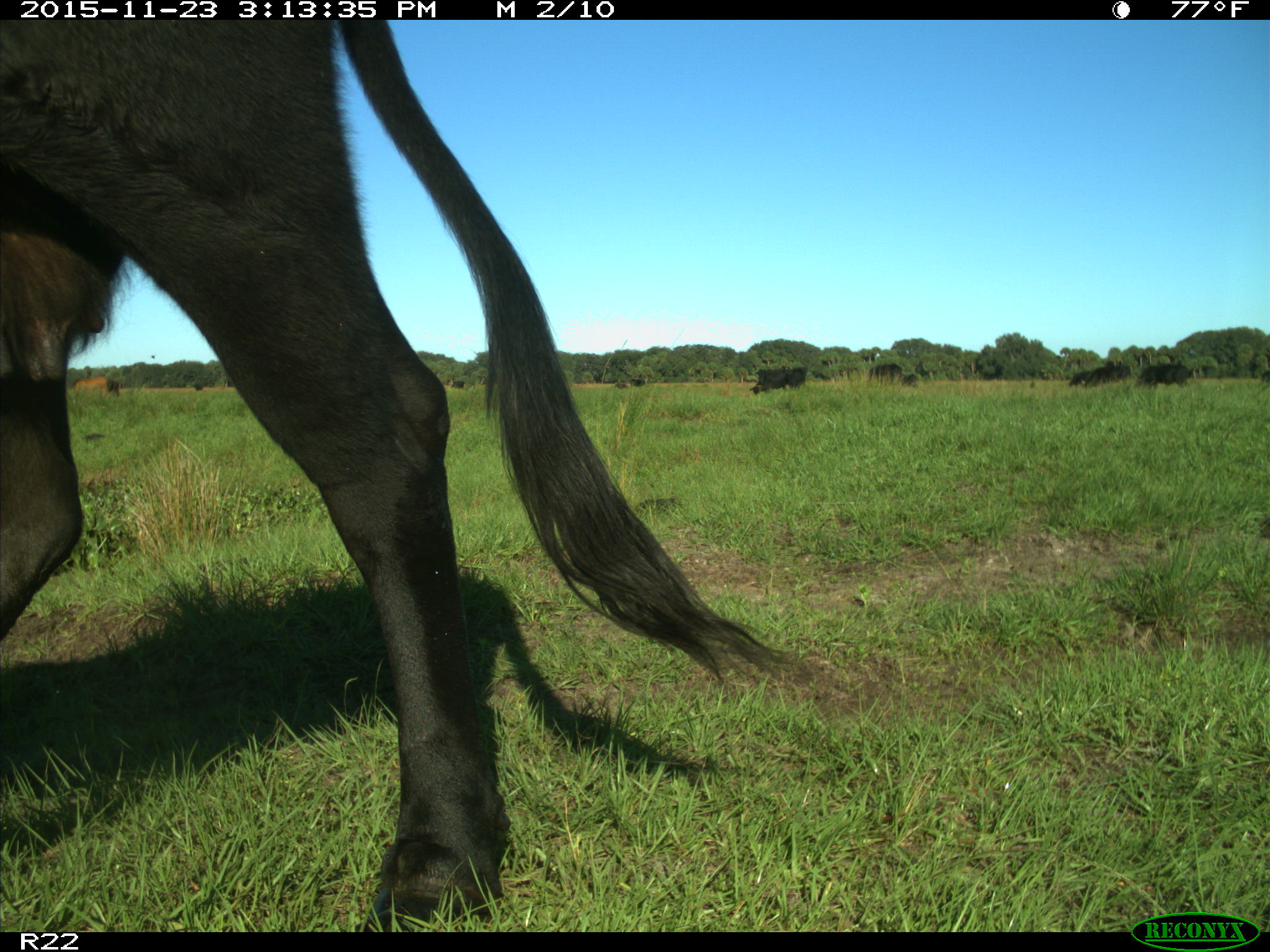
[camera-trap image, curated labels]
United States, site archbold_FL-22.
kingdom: Animalia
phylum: Chordata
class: Mammalia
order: Artiodactyla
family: Bovidae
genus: Bos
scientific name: Bos taurus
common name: domestic cow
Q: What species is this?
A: Bos taurus (domestic cow).